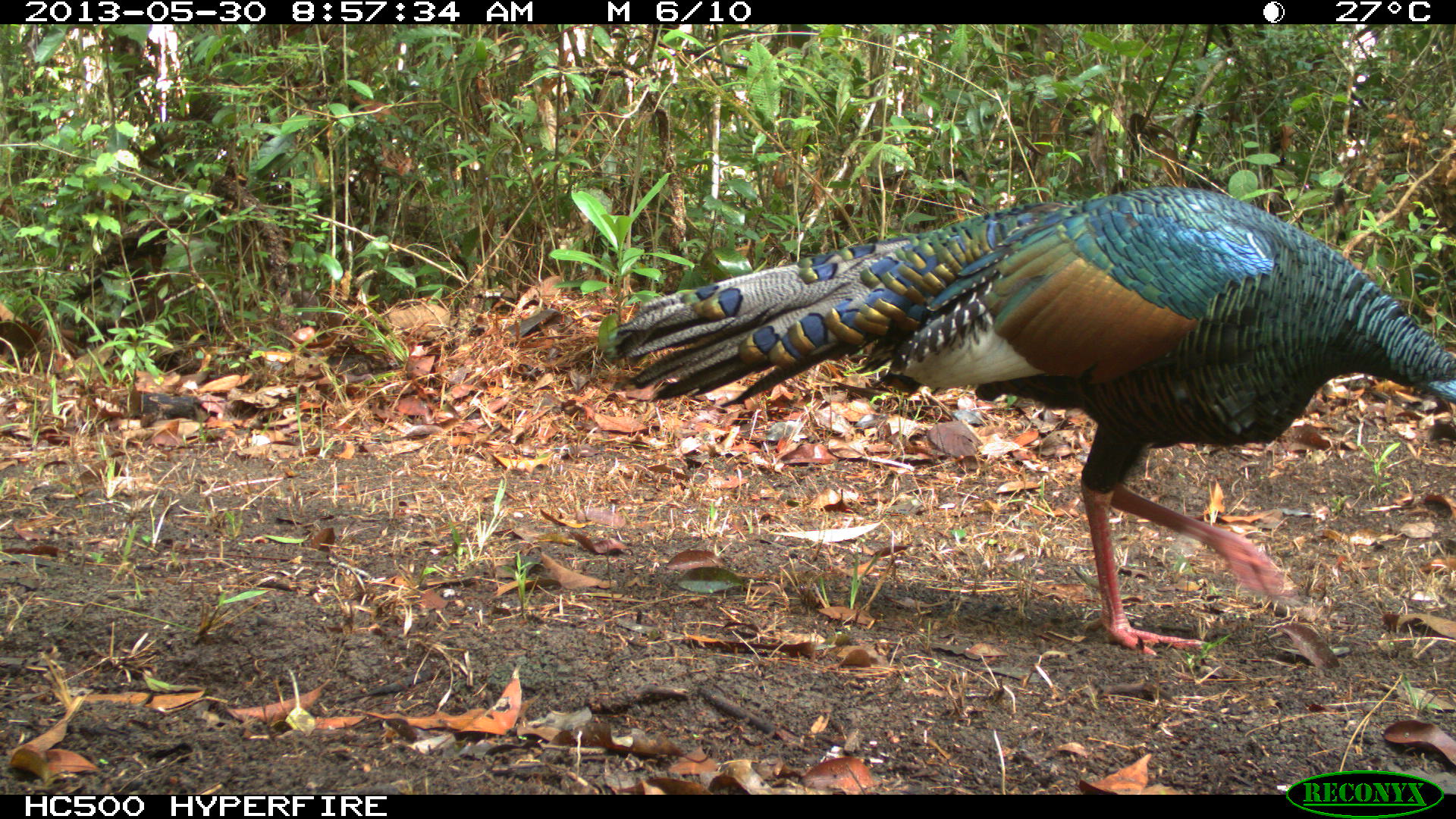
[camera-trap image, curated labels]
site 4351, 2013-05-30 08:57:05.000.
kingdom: Animalia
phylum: Chordata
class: Aves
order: Galliformes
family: Phasianidae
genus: Meleagris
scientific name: Meleagris ocellata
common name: ocellated turkey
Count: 1.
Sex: male.